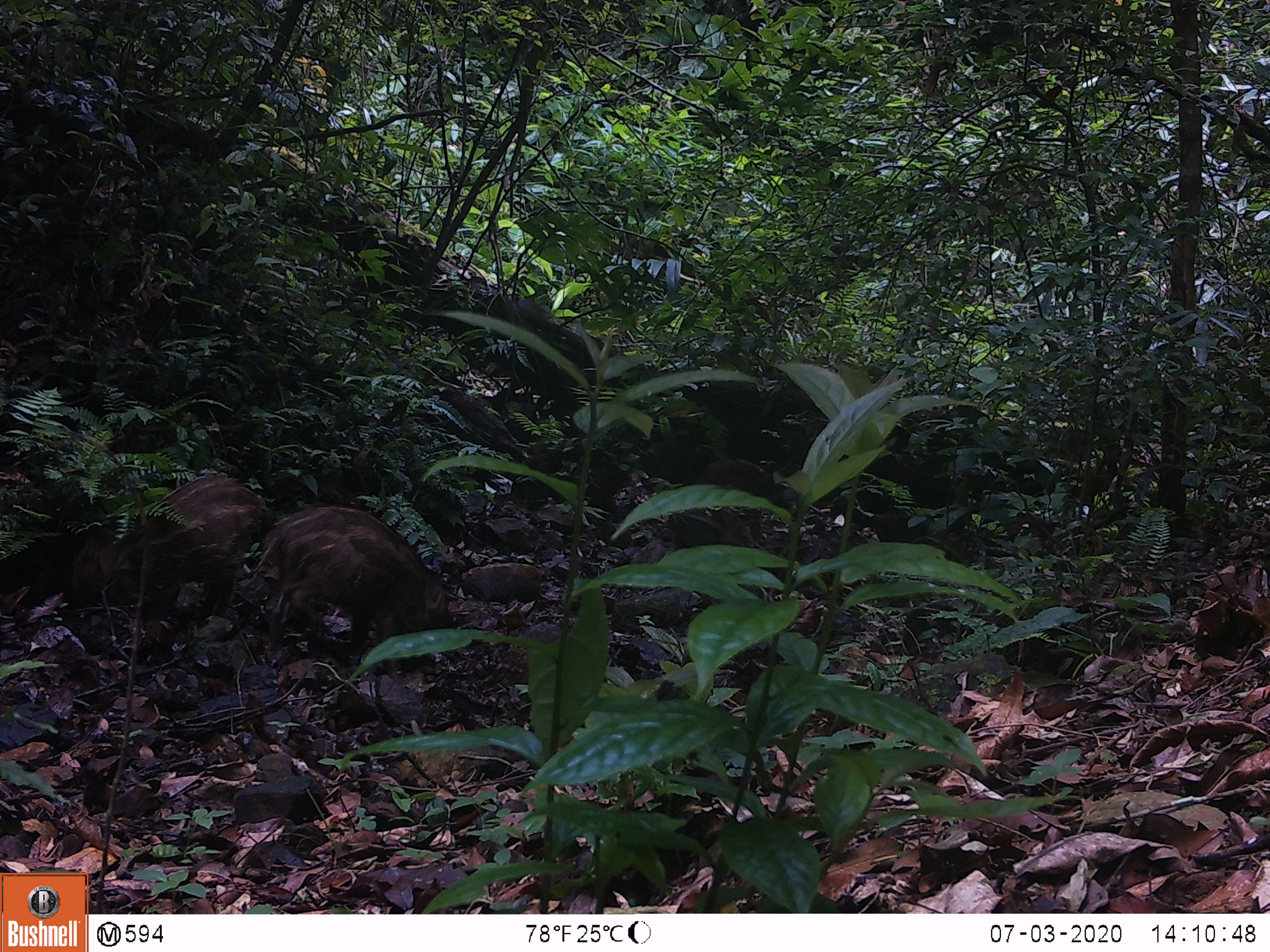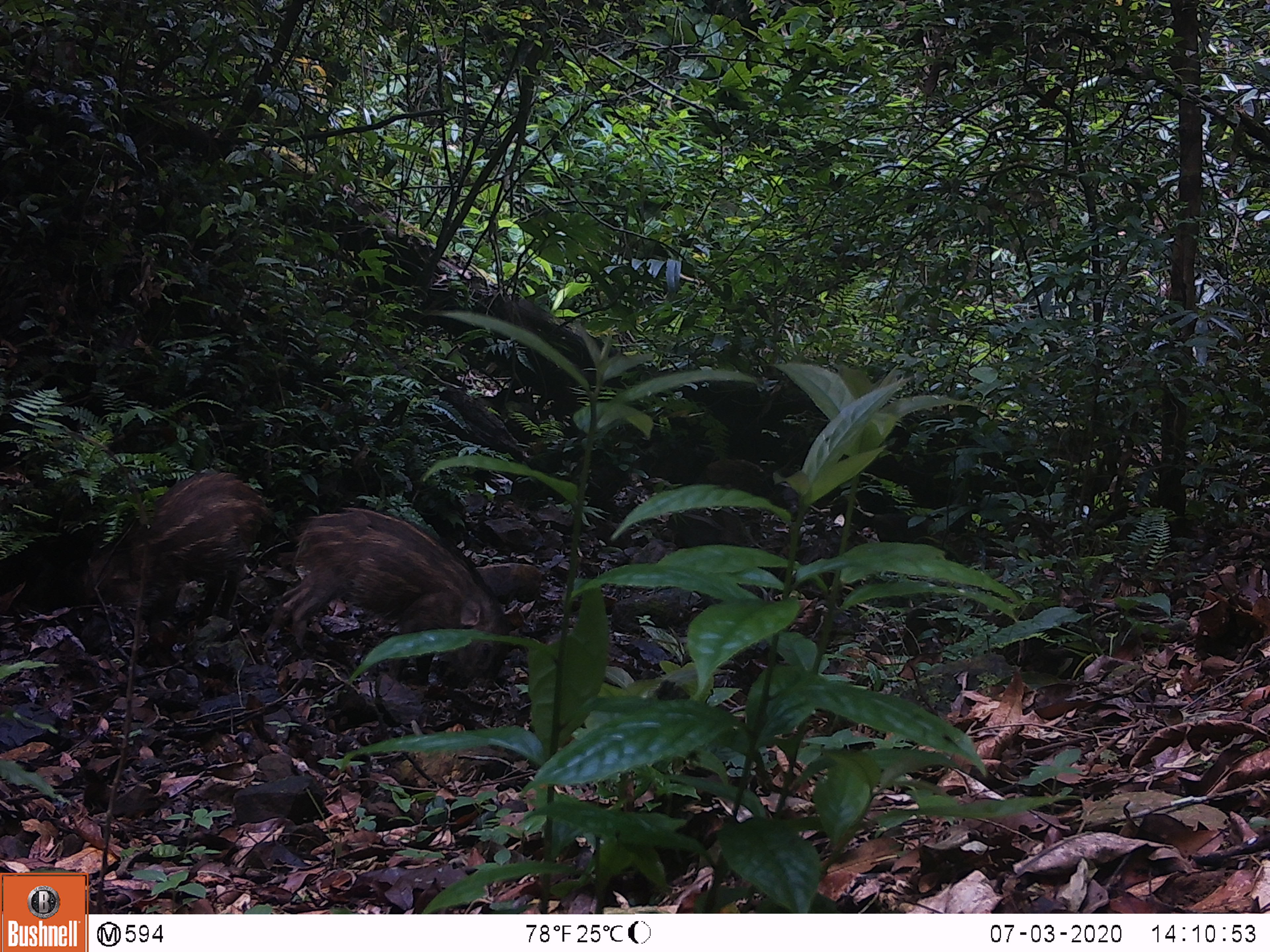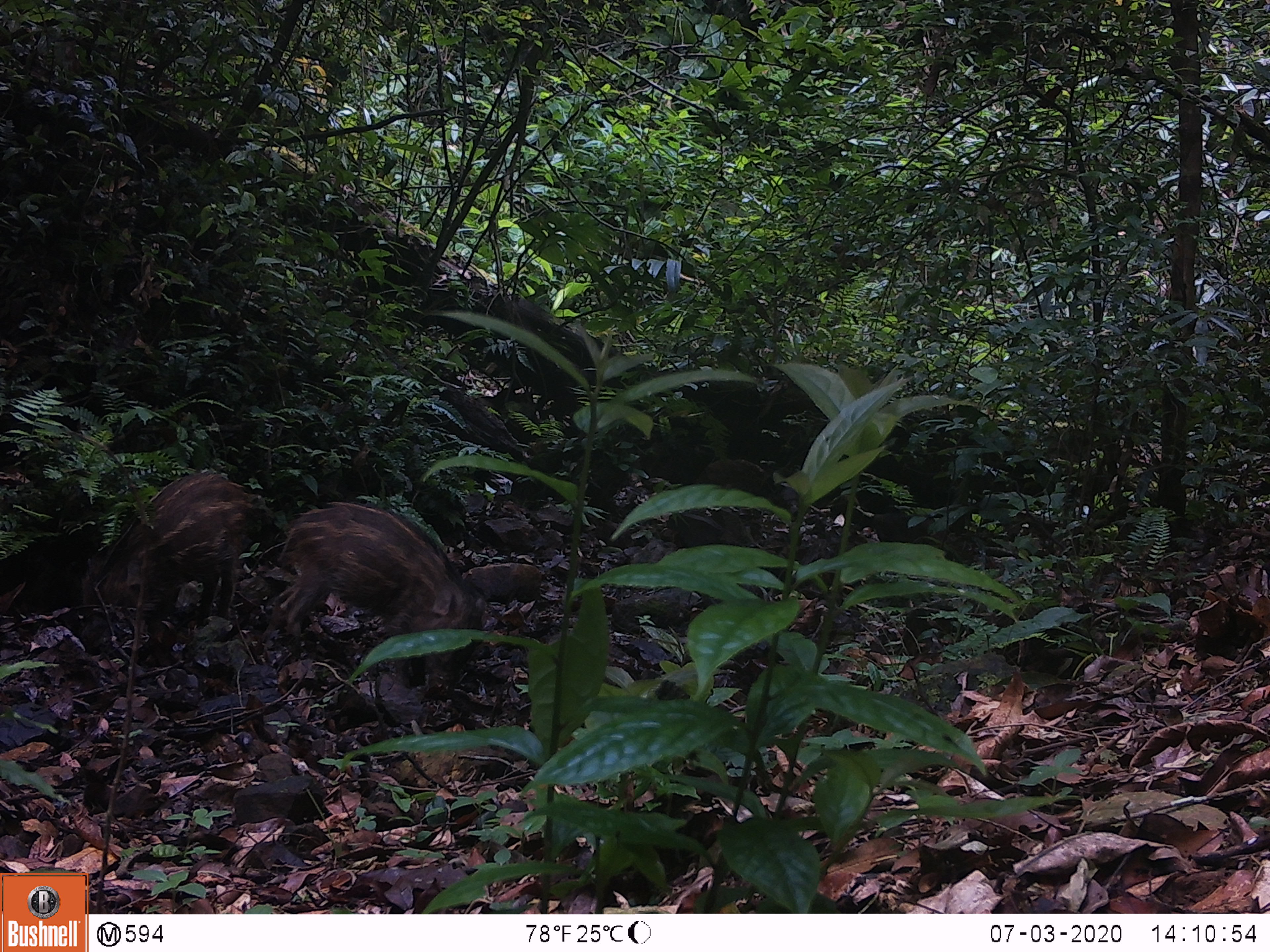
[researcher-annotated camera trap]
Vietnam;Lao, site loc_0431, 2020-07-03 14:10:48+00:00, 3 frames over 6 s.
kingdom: Animalia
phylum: Chordata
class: Mammalia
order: Artiodactyla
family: Suidae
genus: Sus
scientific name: Sus scrofa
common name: eurasian wild pig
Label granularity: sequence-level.